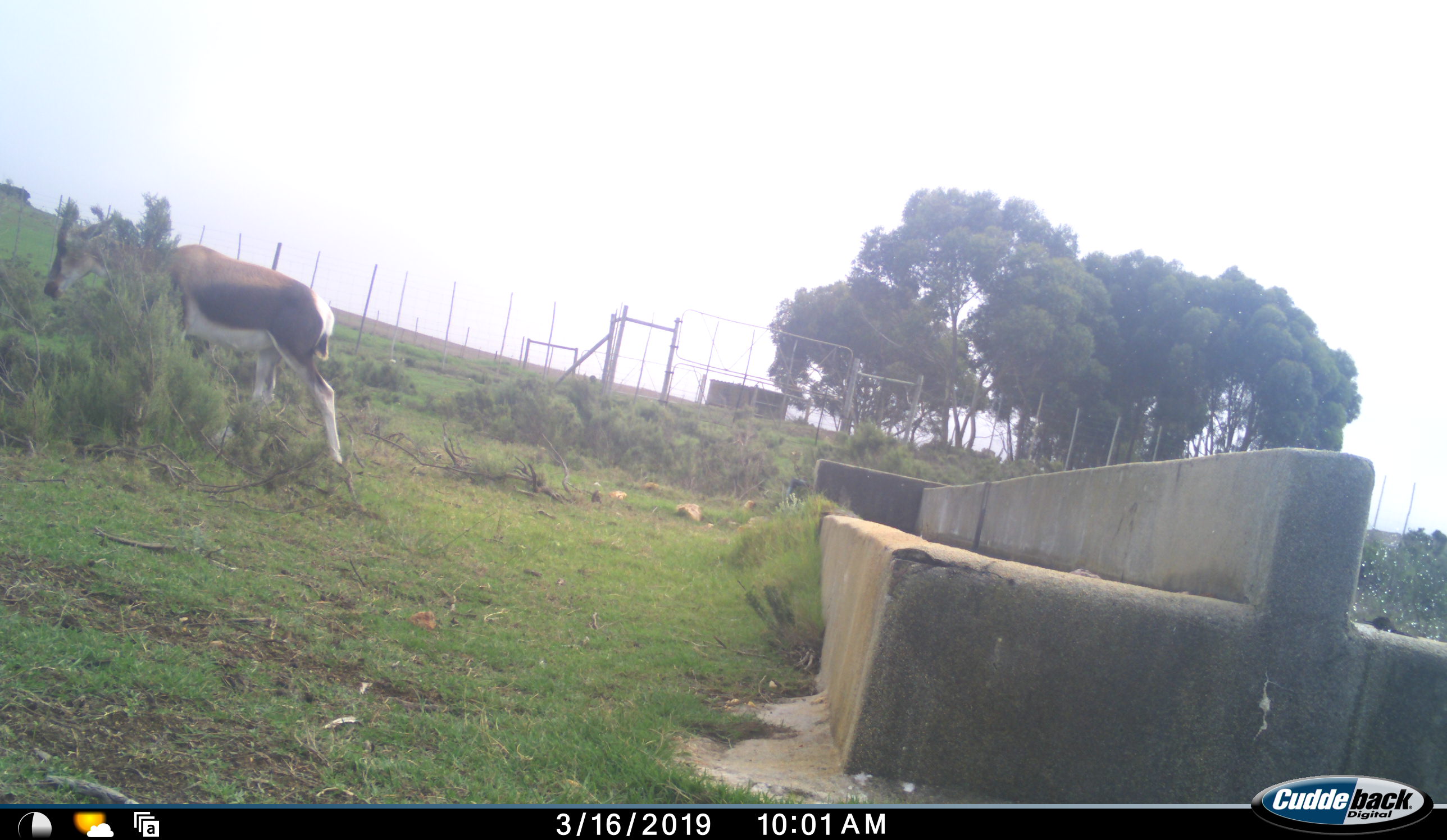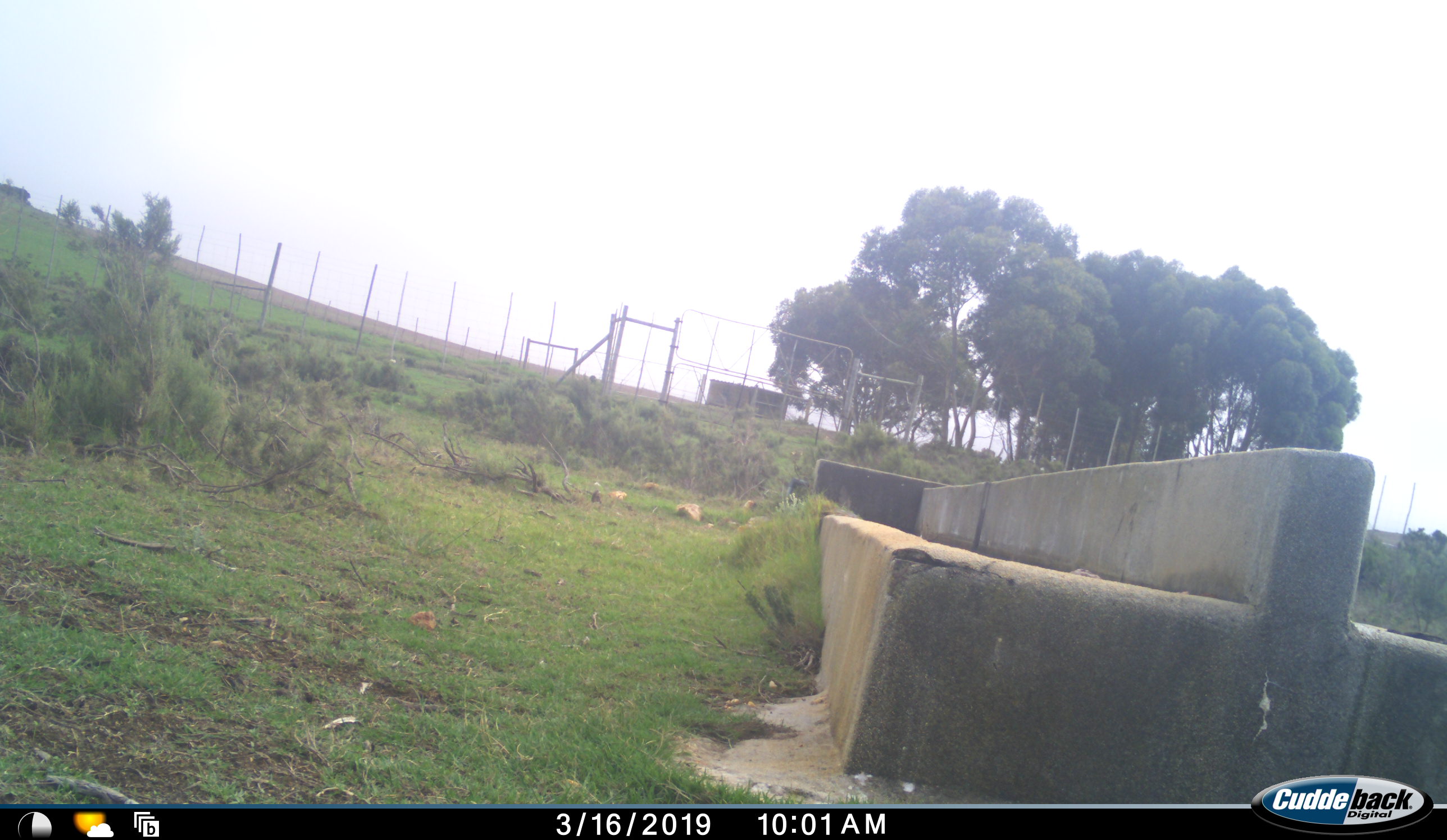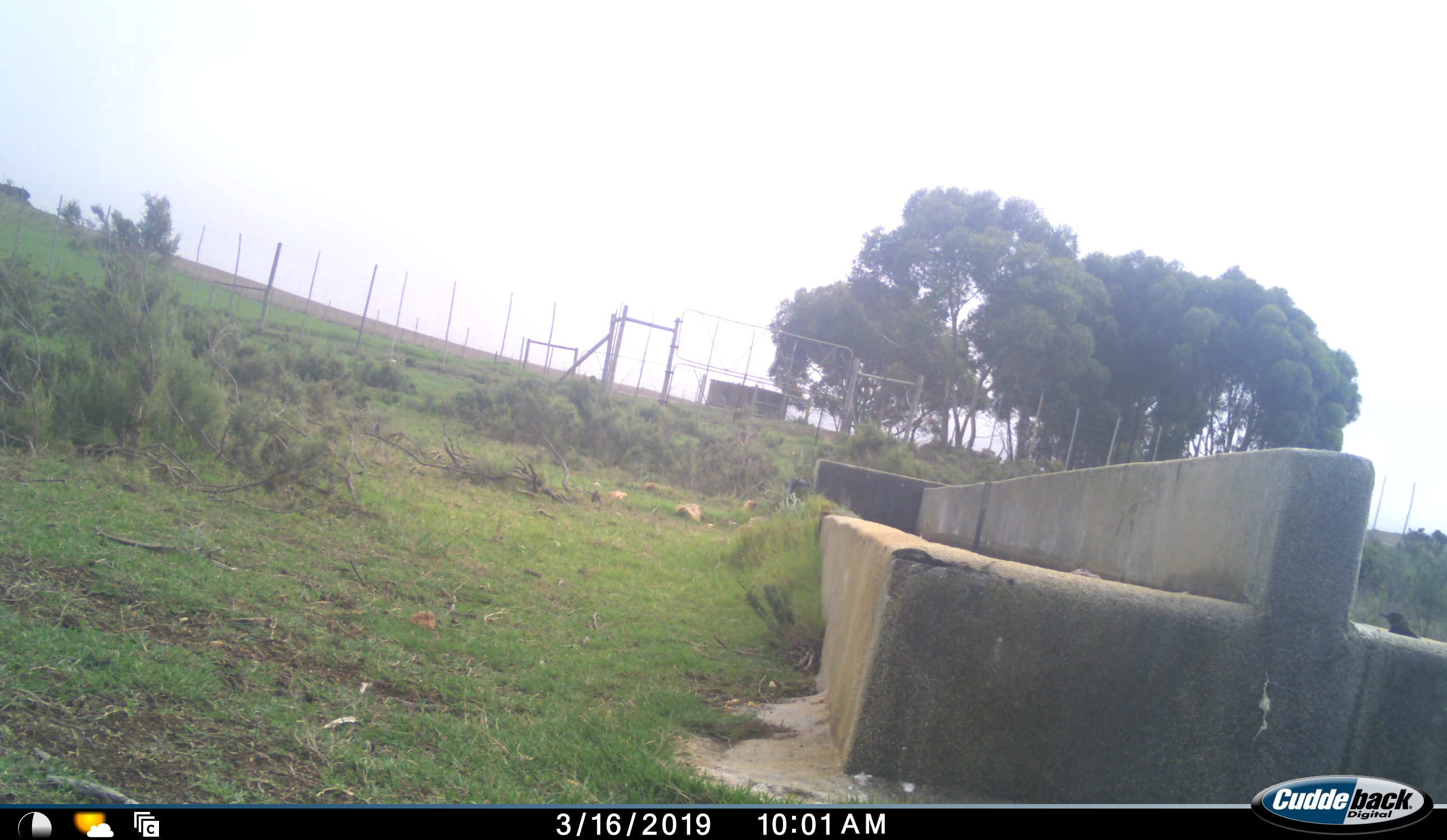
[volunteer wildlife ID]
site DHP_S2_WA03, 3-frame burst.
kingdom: Animalia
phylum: Chordata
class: Aves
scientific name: Aves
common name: bird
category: birdother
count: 1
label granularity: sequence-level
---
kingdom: Animalia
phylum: Chordata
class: Mammalia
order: Artiodactyla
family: Bovidae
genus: Damaliscus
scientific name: Damaliscus pygargus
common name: bontebok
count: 1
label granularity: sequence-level